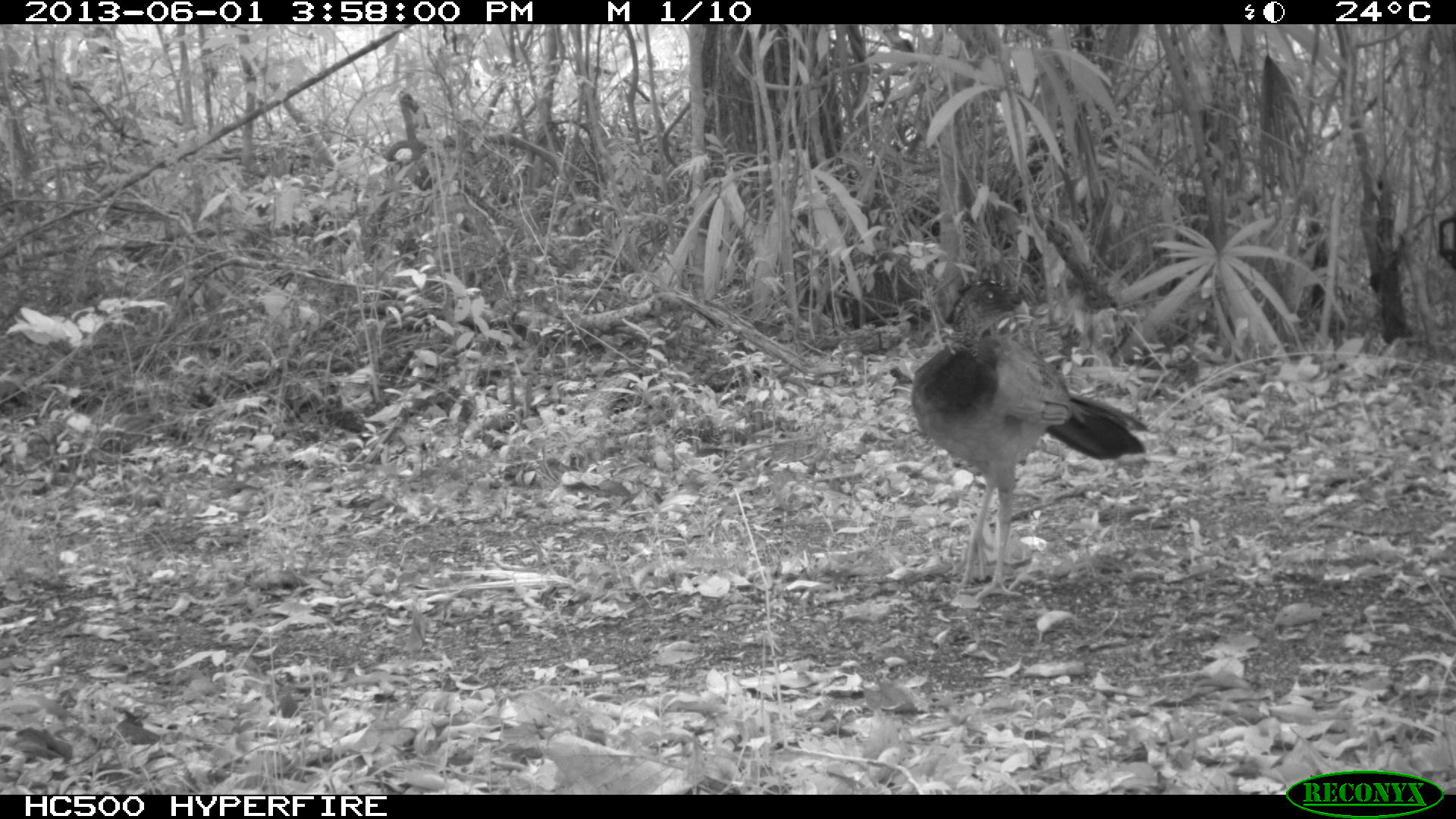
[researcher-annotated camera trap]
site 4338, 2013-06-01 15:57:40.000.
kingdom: Animalia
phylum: Chordata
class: Aves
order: Galliformes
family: Cracidae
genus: Crax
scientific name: Crax rubra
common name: great curassow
Crax rubra (great curassow), count 3, sex female.